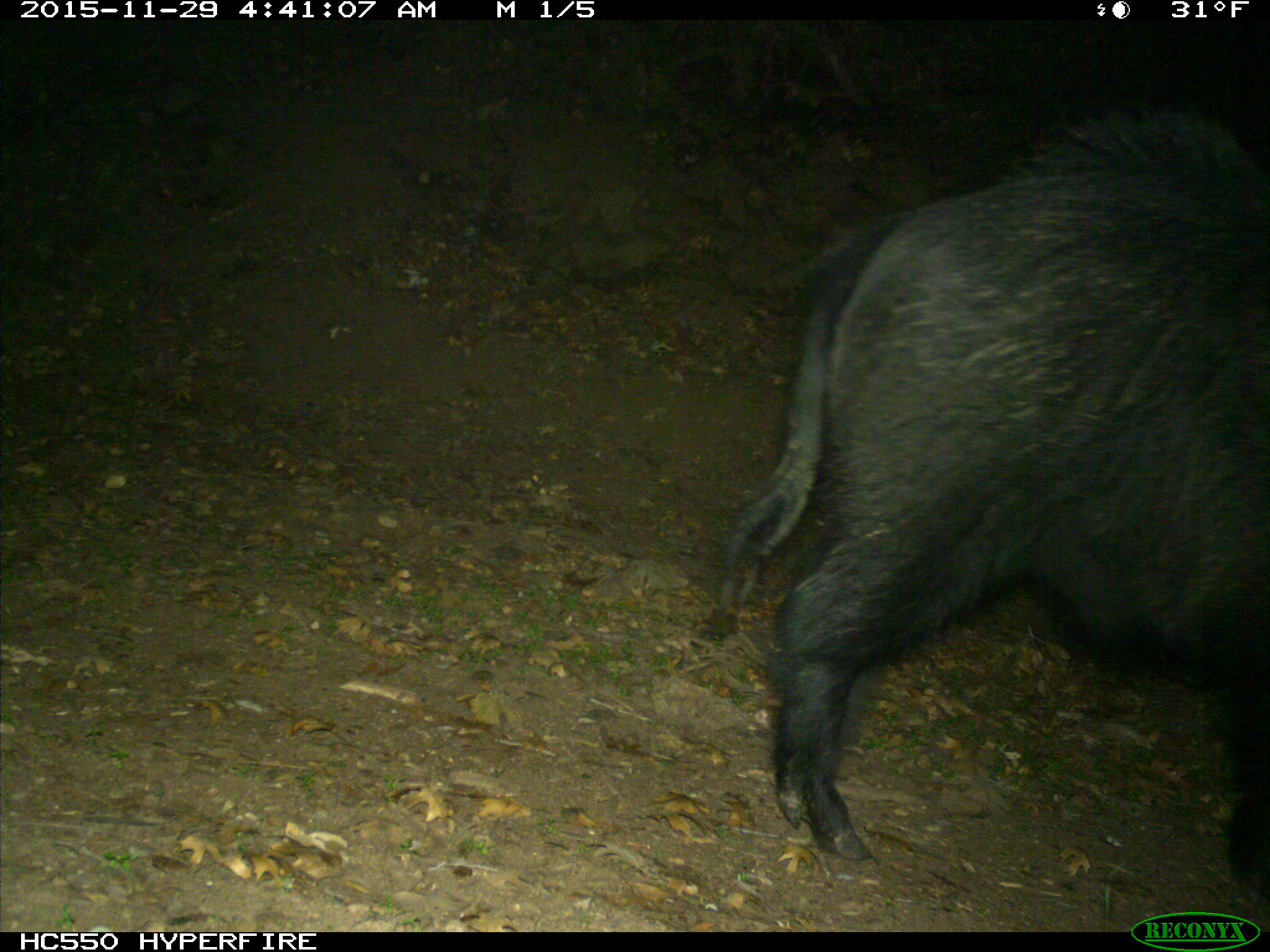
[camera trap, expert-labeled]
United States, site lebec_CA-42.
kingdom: Animalia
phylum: Chordata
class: Mammalia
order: Artiodactyla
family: Suidae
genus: Sus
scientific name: Sus scrofa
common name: wild boar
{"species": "Sus scrofa (wild boar)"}